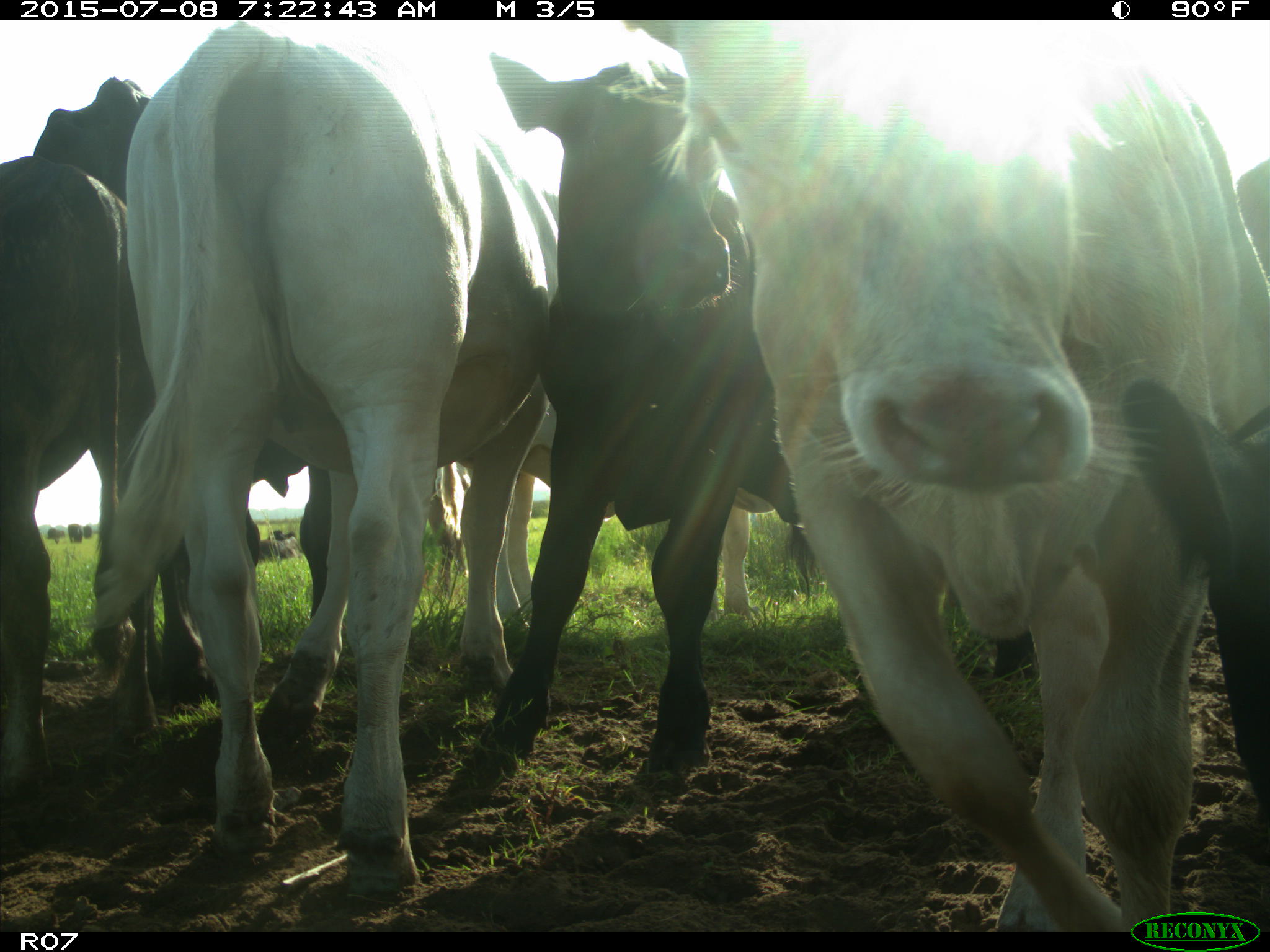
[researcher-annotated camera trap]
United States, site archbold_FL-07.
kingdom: Animalia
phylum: Chordata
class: Mammalia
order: Artiodactyla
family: Bovidae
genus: Bos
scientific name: Bos taurus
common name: domestic cow